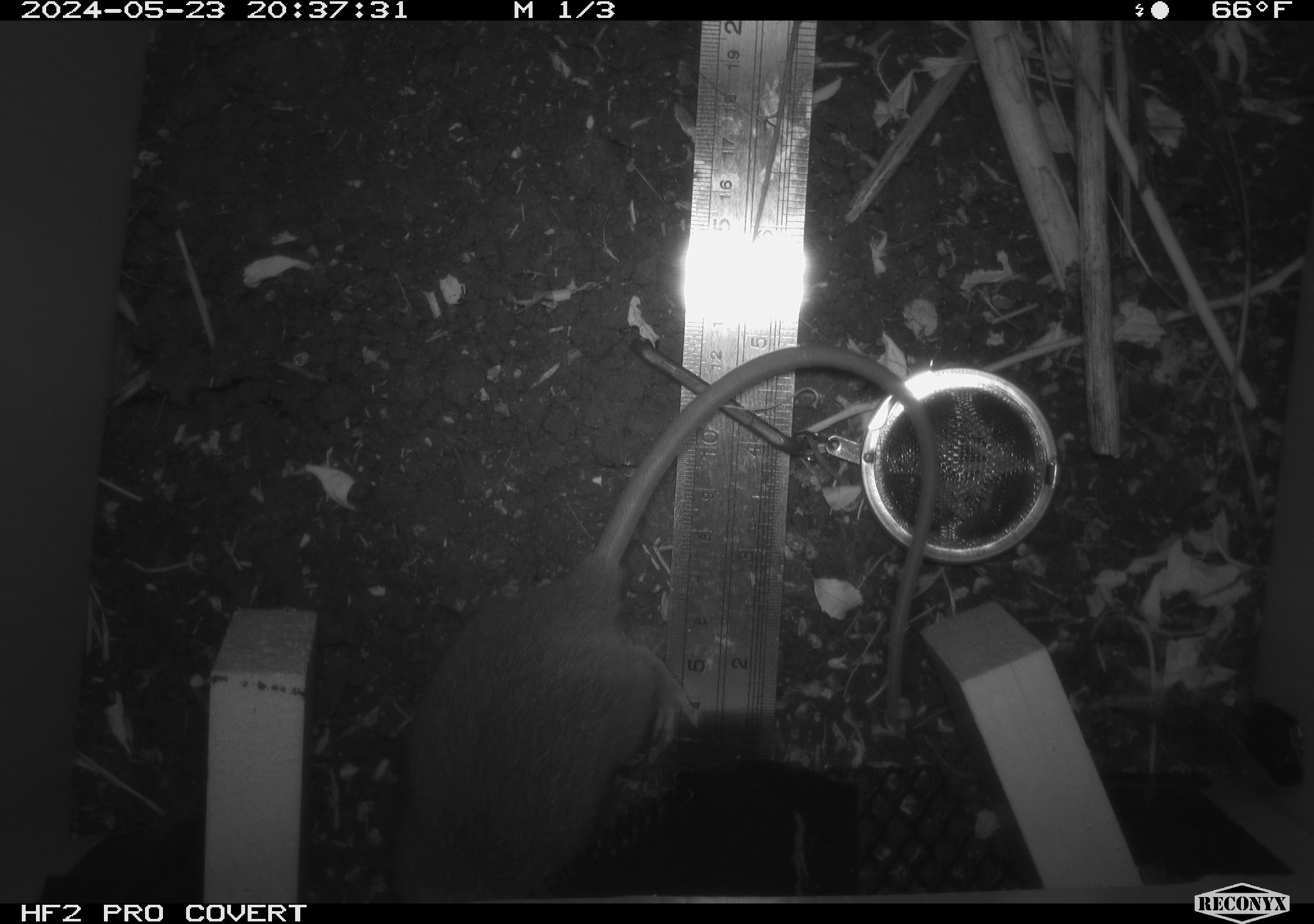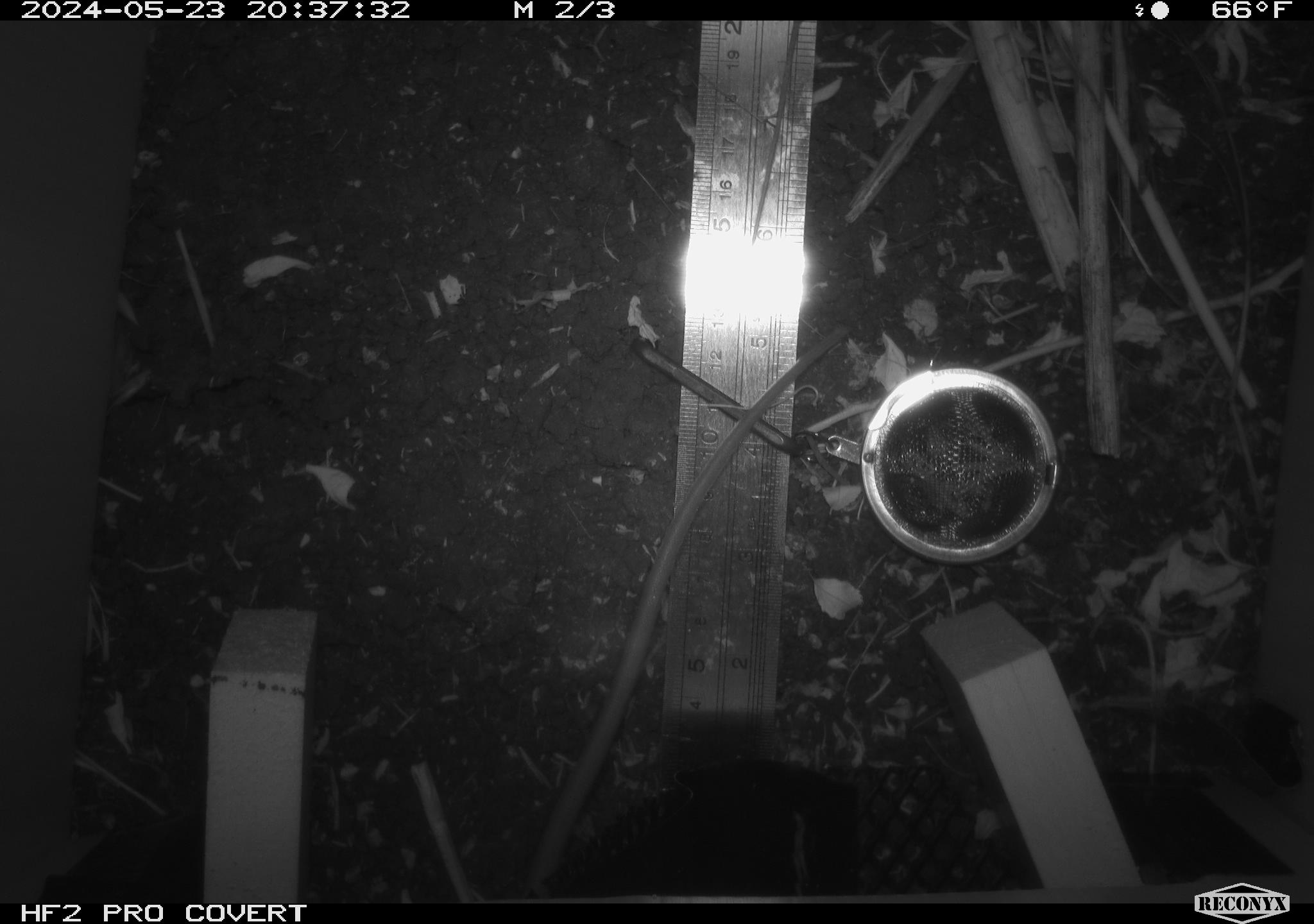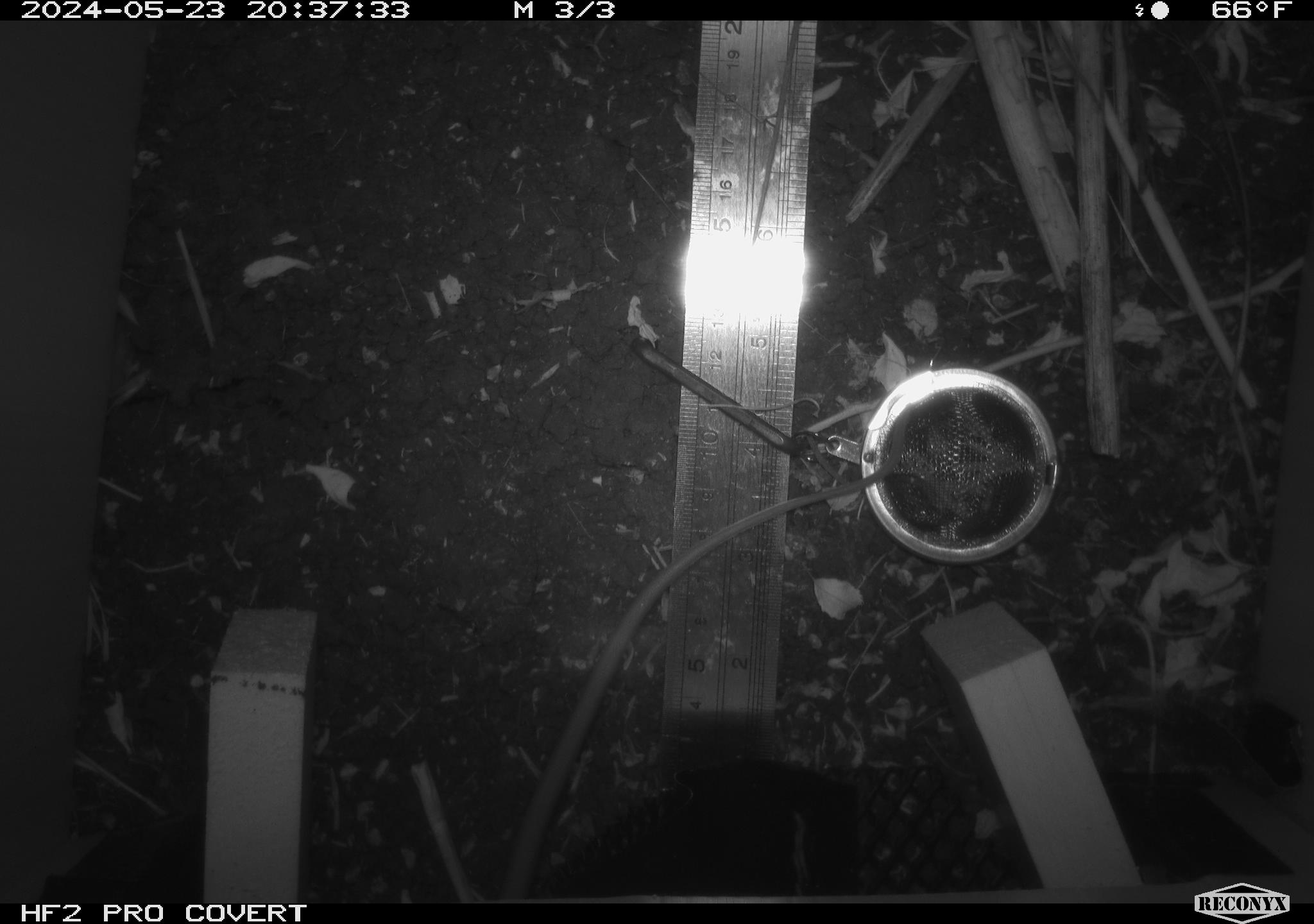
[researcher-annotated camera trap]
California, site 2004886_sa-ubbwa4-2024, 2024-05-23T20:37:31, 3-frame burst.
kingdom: Animalia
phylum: Chordata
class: Mammalia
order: Rodentia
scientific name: Rodentia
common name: woodrat or rat or mouse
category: woodrat or rat or mouse species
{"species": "woodrat or rat or mouse species (woodrat or rat or mouse) (Rodentia)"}